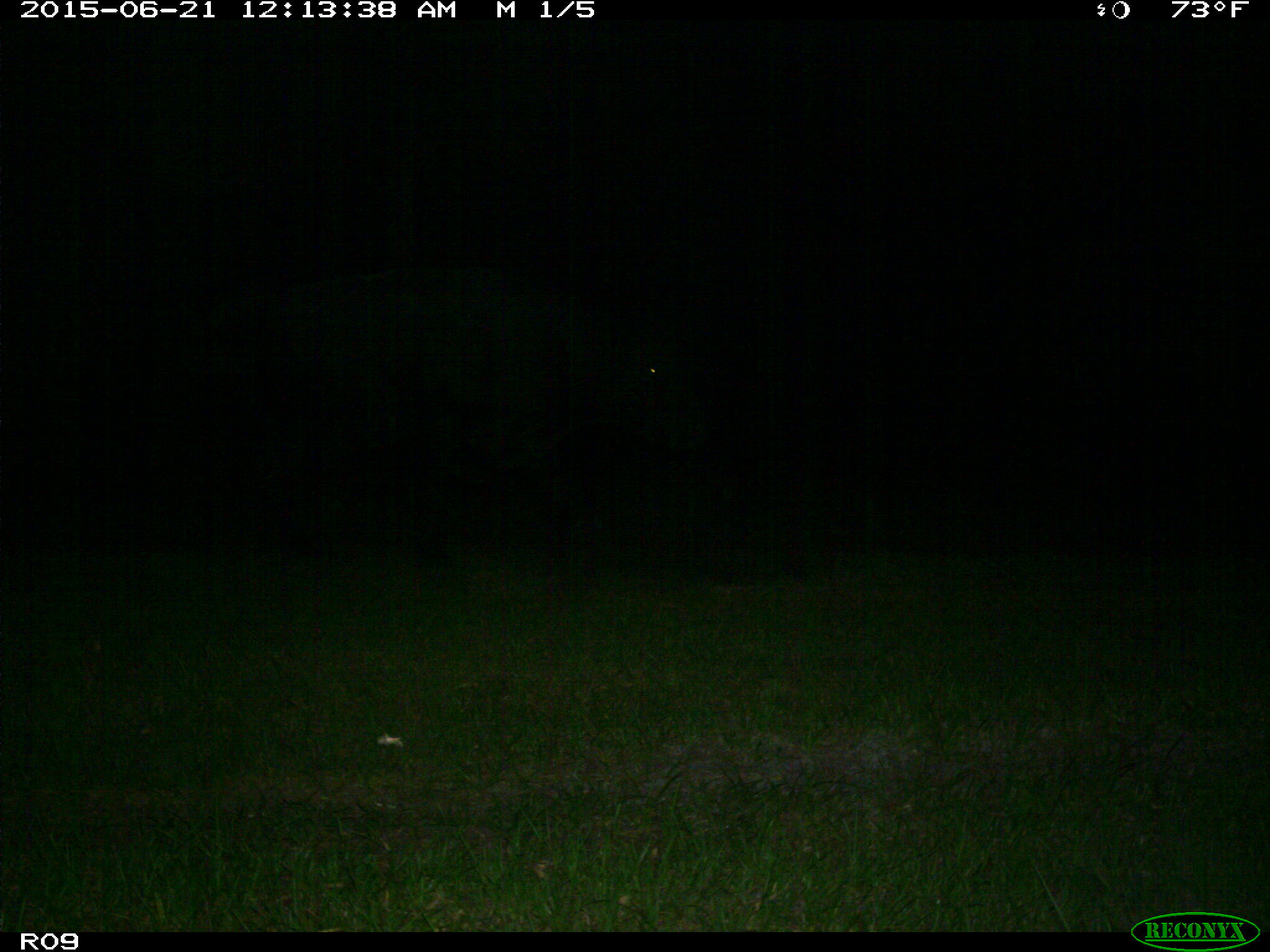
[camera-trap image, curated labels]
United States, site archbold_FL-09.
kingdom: Animalia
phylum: Chordata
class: Mammalia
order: Artiodactyla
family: Bovidae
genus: Bos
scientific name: Bos taurus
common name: domestic cow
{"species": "Bos taurus (domestic cow)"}